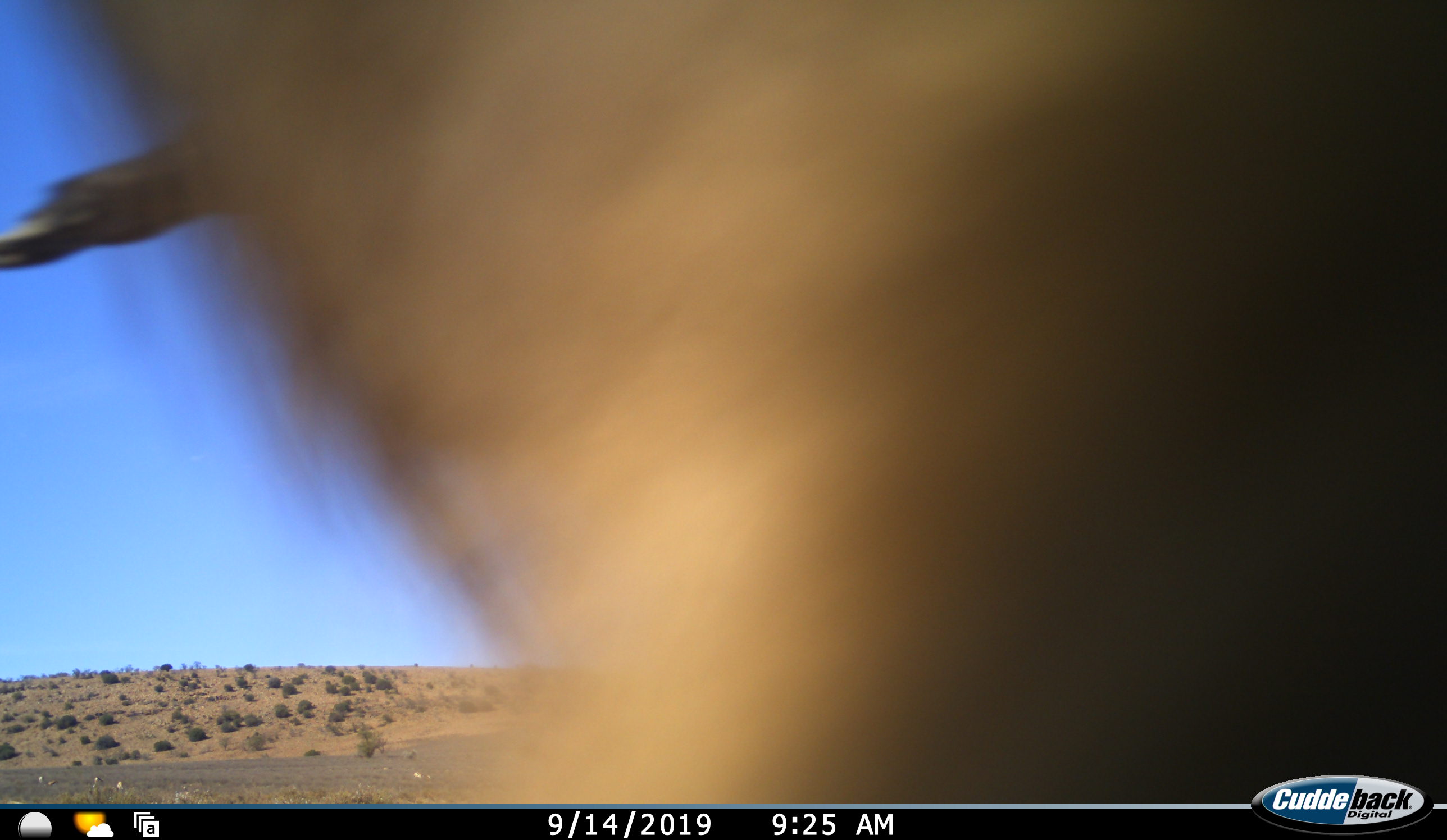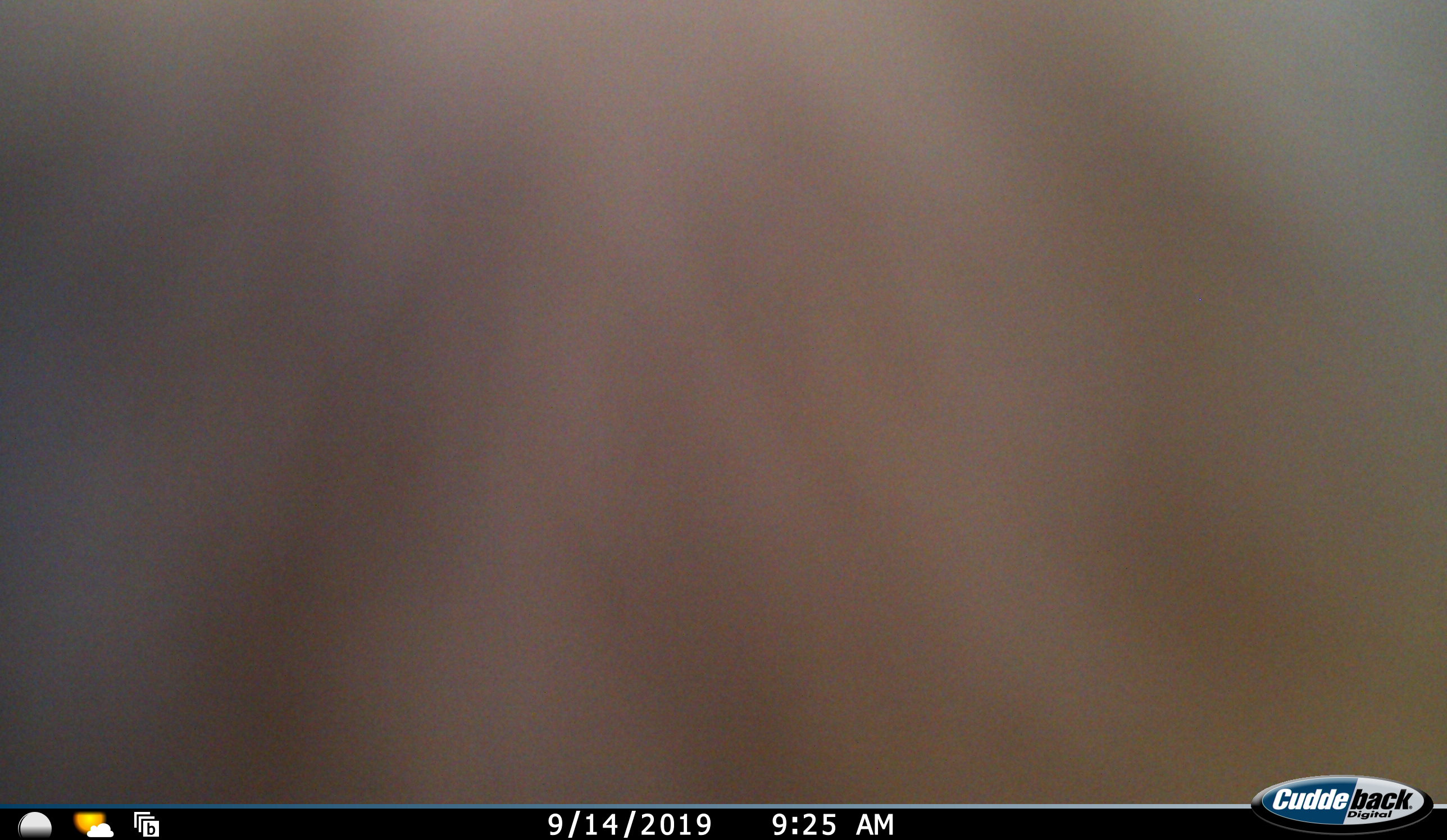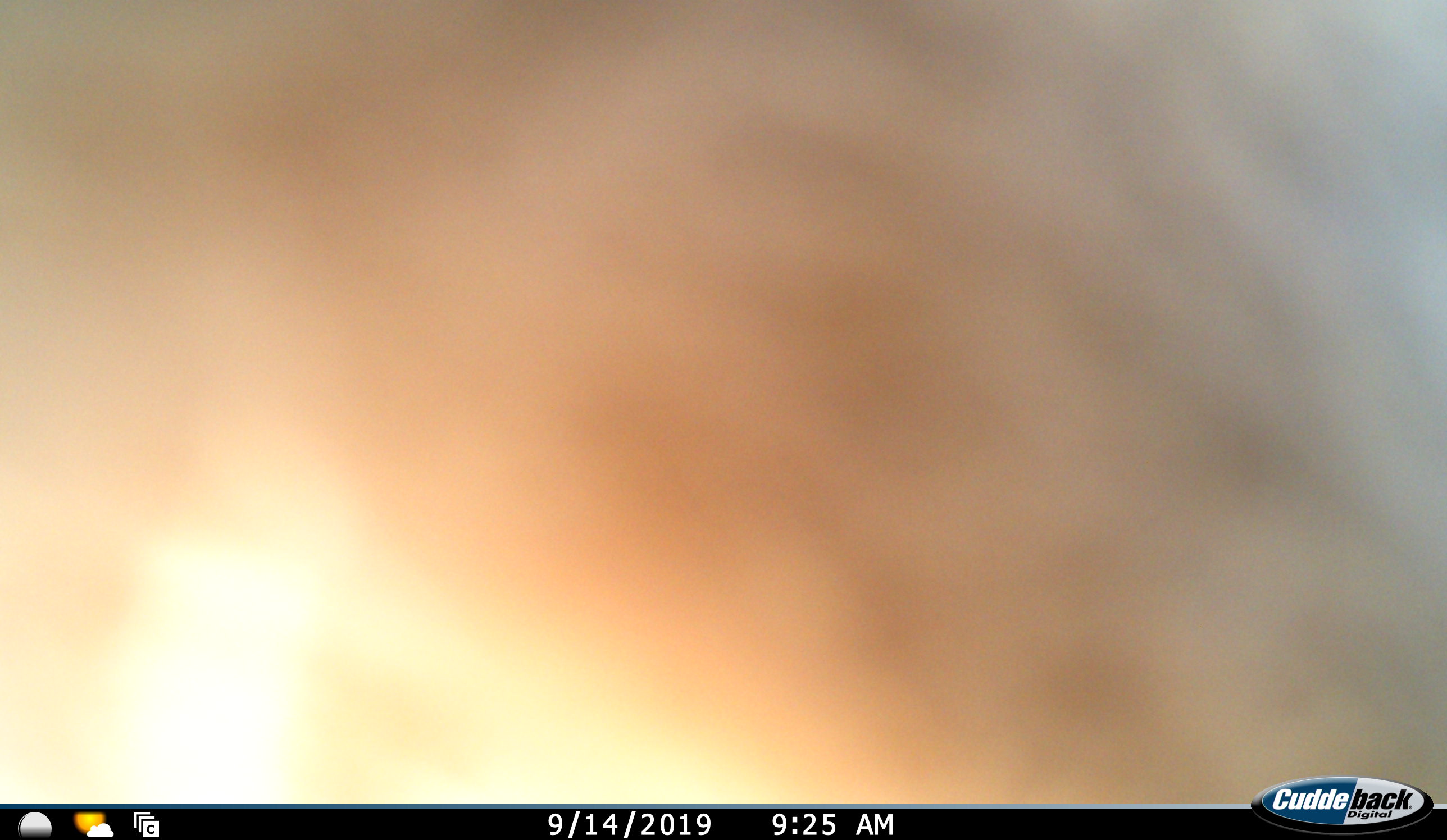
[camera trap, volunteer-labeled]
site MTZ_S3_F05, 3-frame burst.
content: unidentified animal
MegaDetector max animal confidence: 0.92